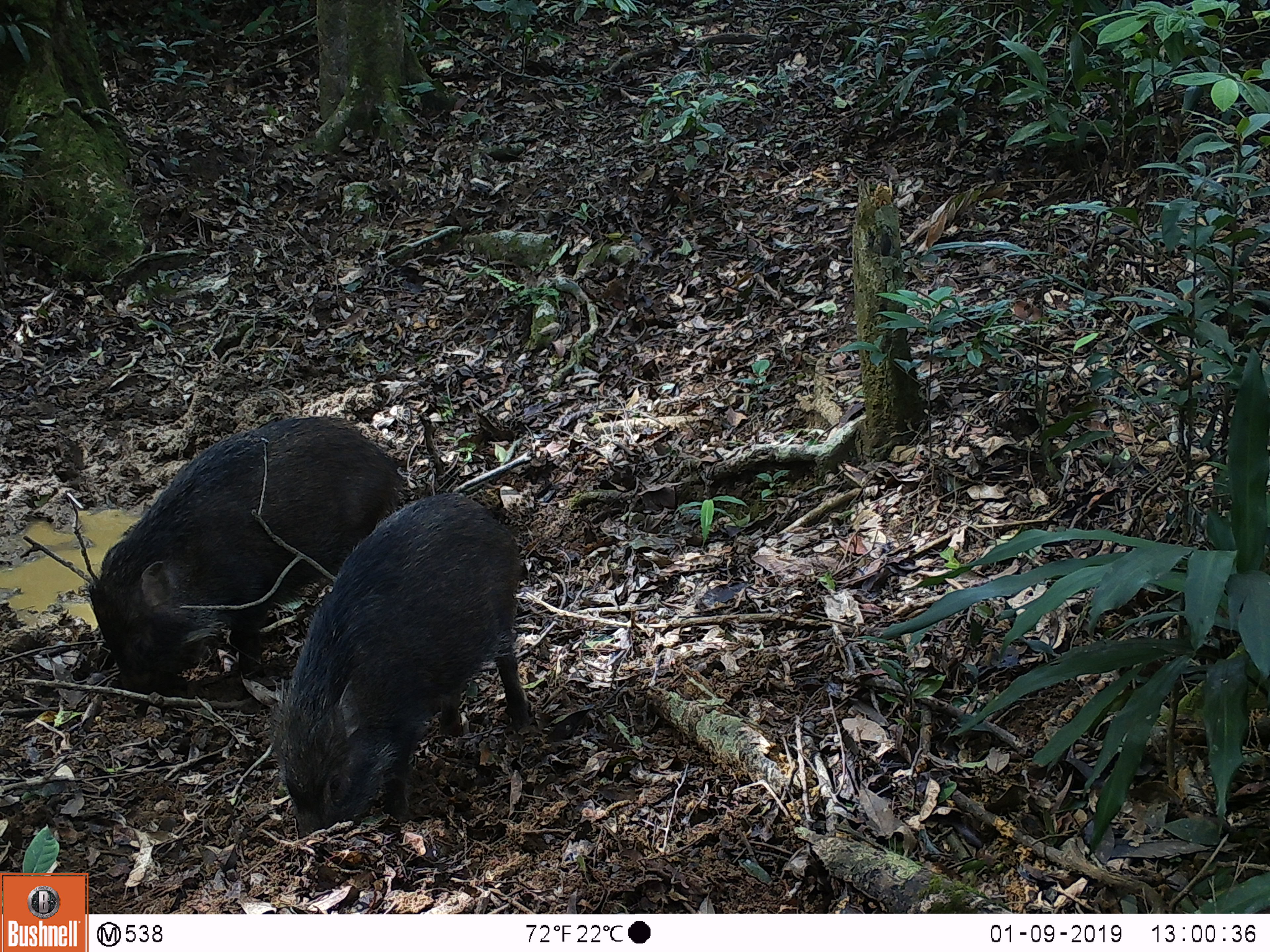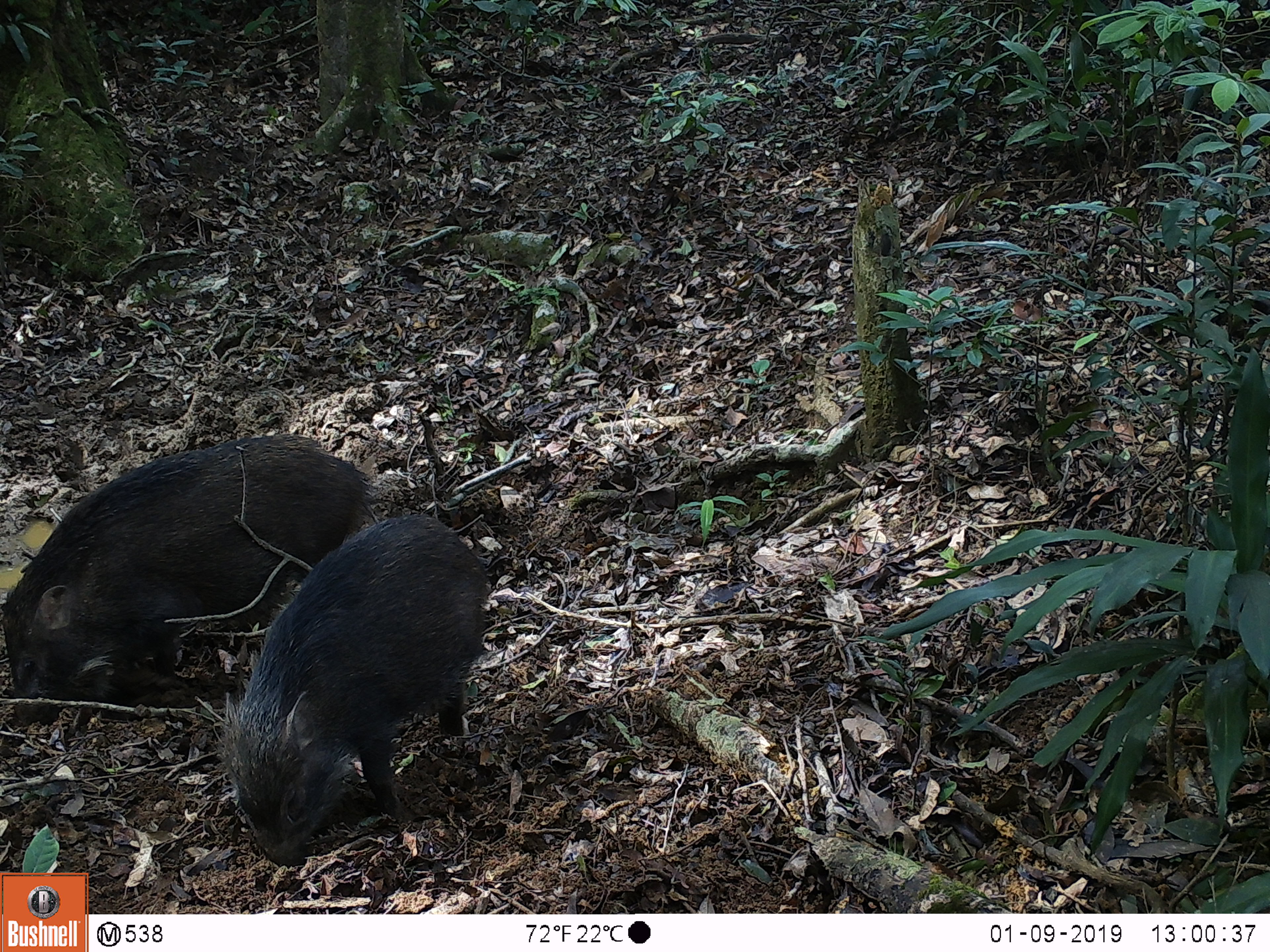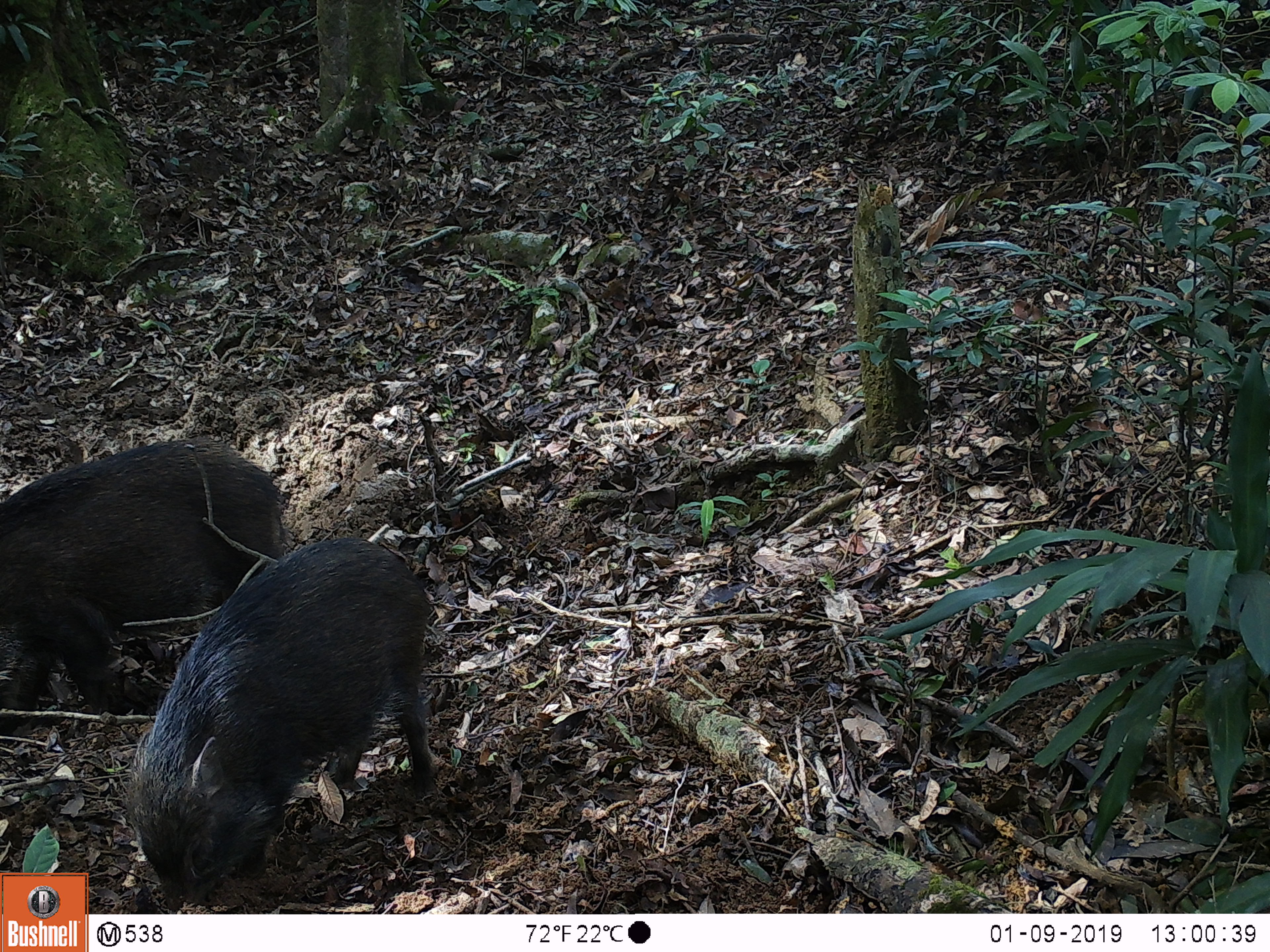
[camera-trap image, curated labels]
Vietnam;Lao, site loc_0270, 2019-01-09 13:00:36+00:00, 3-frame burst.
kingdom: Animalia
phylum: Chordata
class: Mammalia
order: Artiodactyla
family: Suidae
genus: Sus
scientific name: Sus scrofa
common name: eurasian wild pig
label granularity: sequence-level